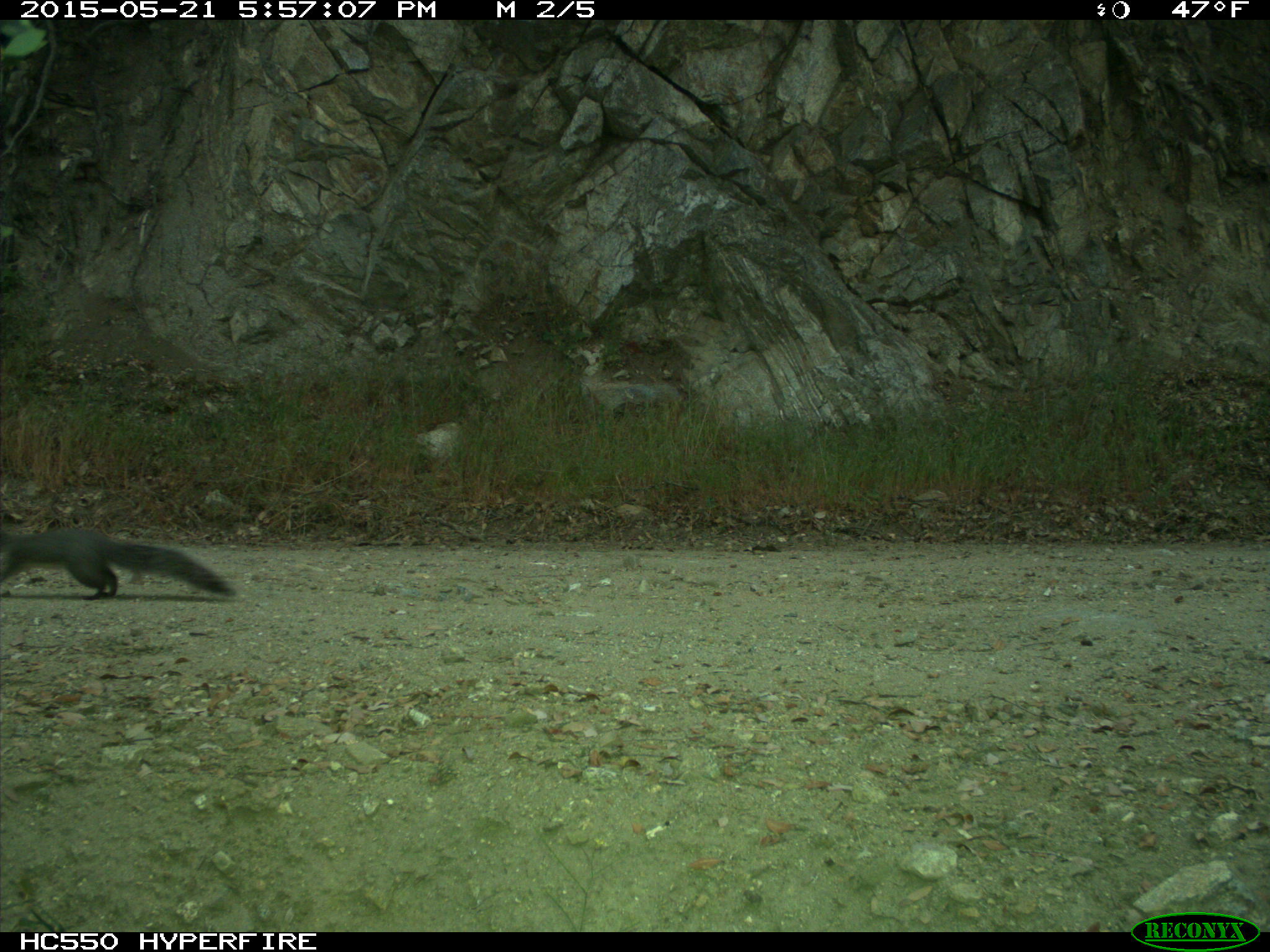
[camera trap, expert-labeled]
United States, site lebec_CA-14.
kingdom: Animalia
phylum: Chordata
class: Mammalia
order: Rodentia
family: Sciuridae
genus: Sciurus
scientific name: Sciurus carolinensis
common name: eastern gray squirrel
Sciurus carolinensis (eastern gray squirrel).